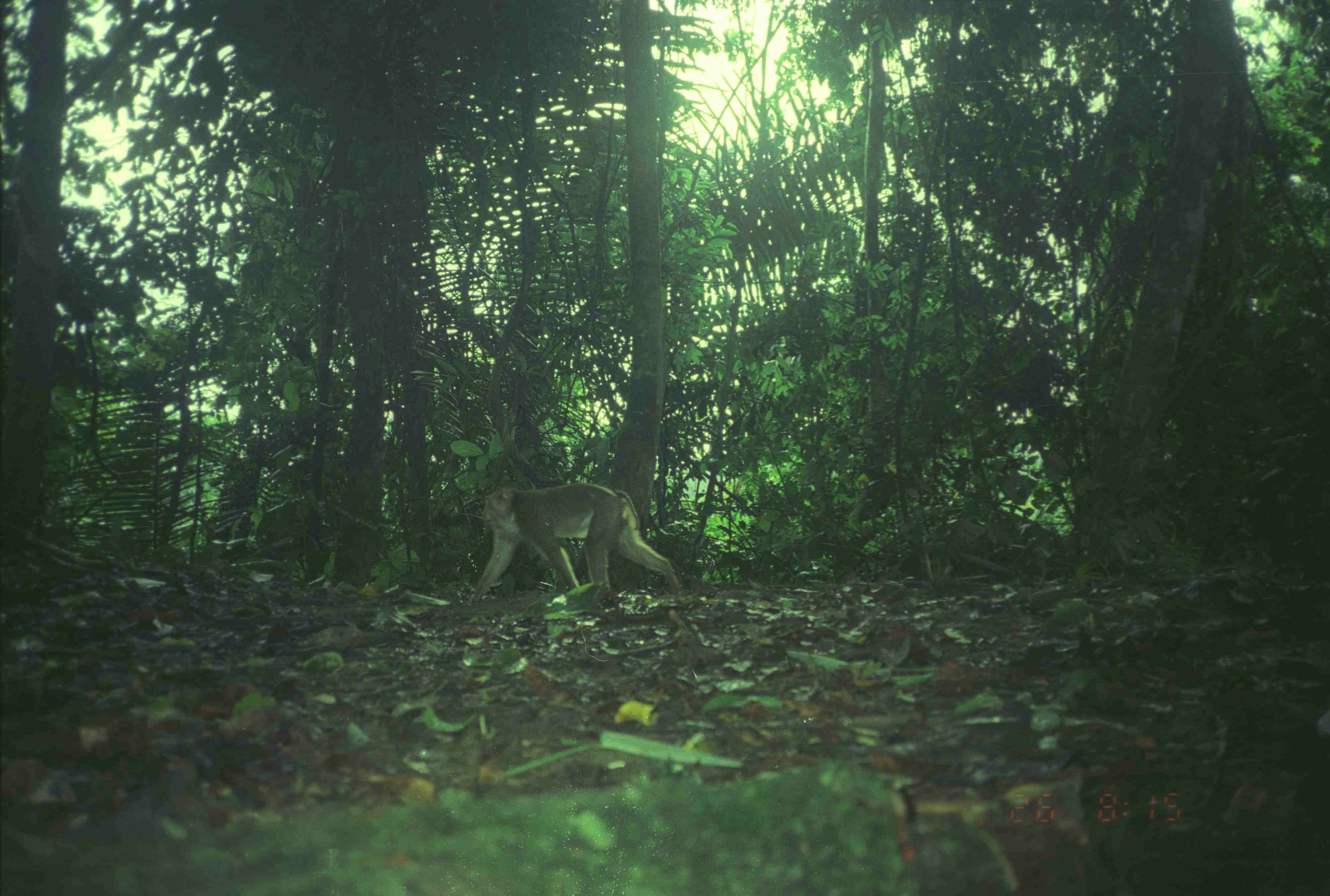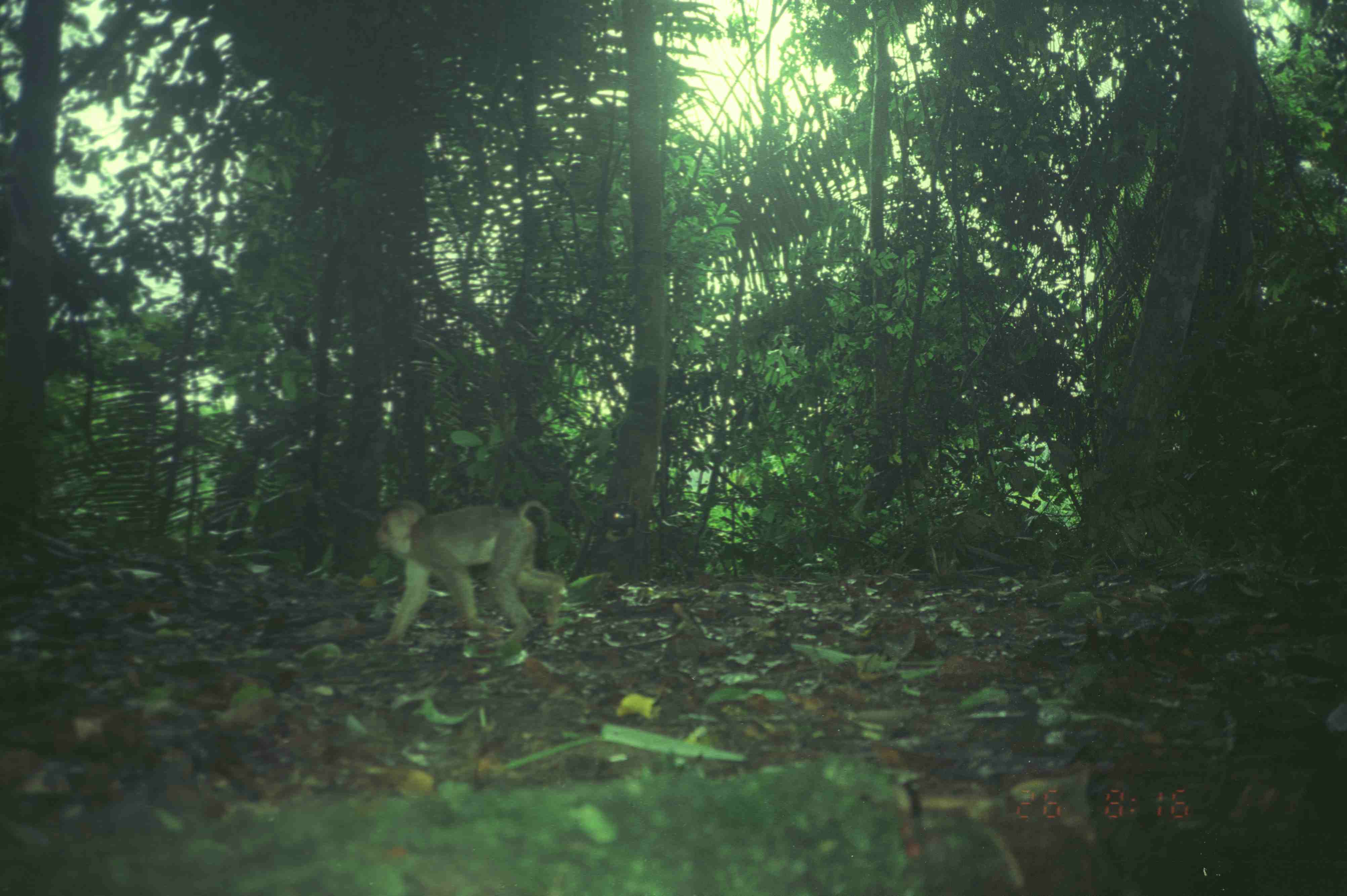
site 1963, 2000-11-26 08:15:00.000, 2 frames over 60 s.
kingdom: Animalia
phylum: Chordata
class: Mammalia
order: Primates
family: Cercopithecidae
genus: Macaca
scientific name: Macaca nemestrina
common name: southern pig-tailed macaque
Macaca nemestrina (southern pig-tailed macaque), count 1.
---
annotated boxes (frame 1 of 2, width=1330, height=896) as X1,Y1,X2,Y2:
macaca nemestrina: 470,484,685,603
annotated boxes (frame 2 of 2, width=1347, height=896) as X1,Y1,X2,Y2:
macaca nemestrina: 372,498,569,650